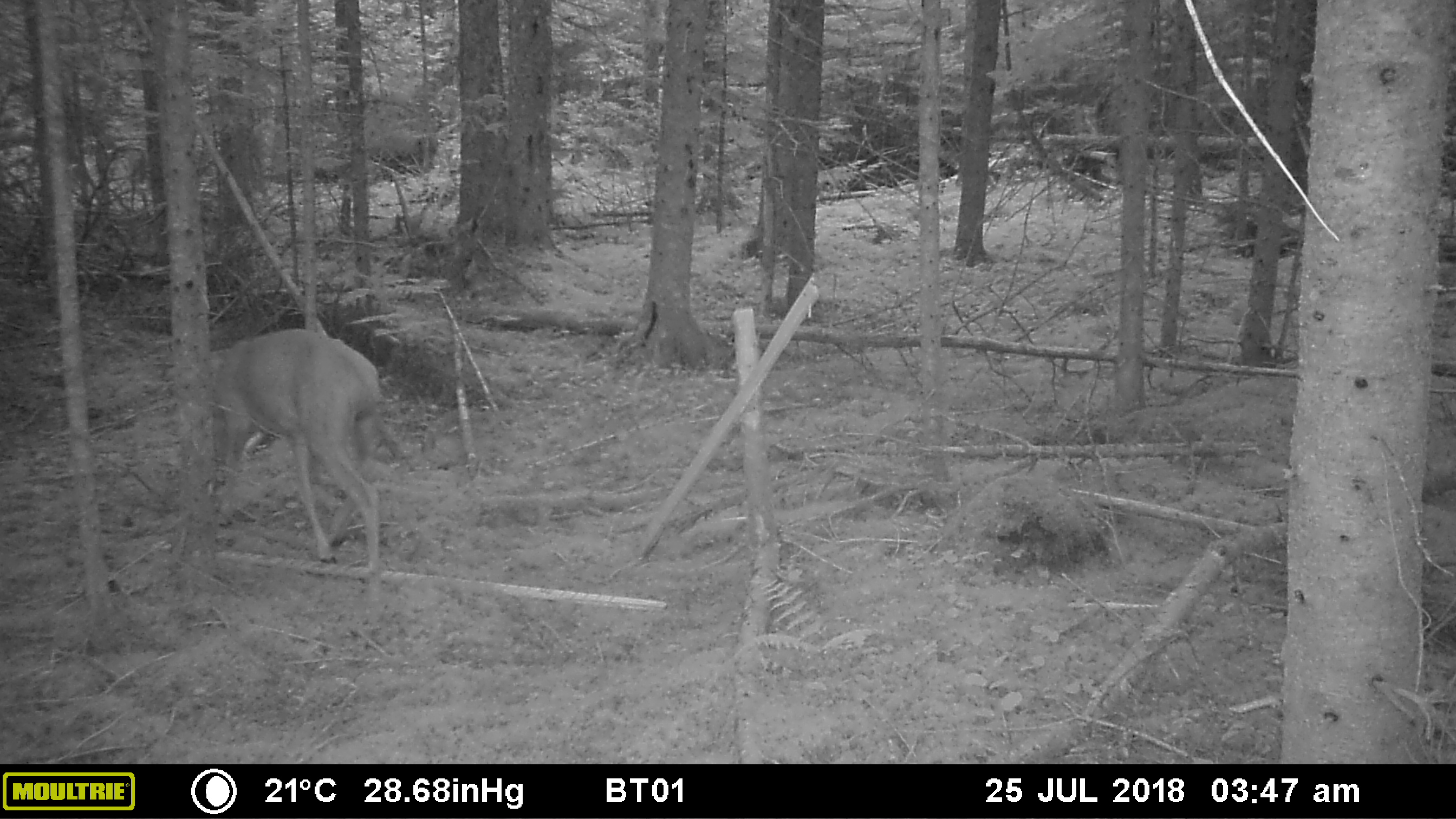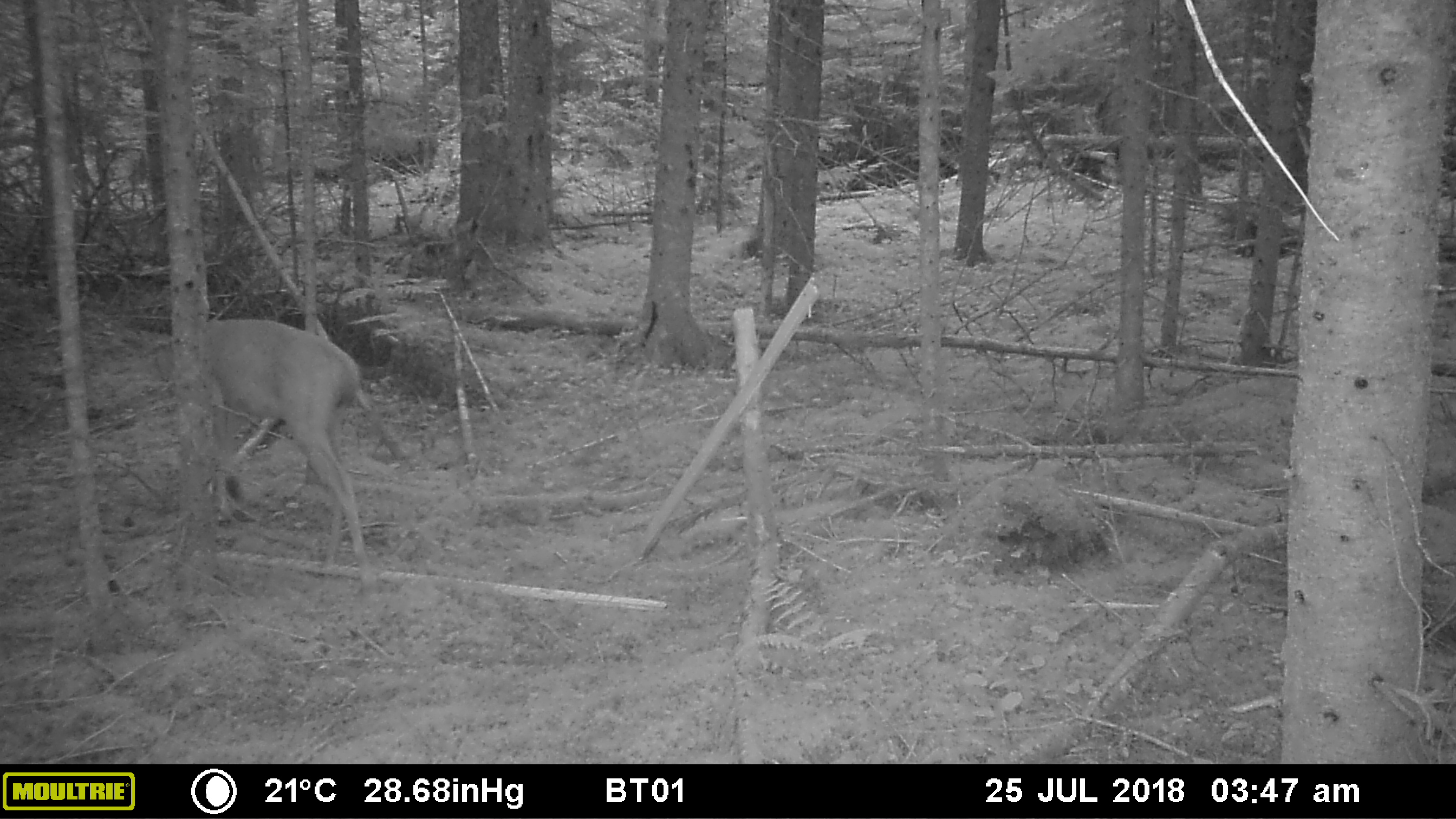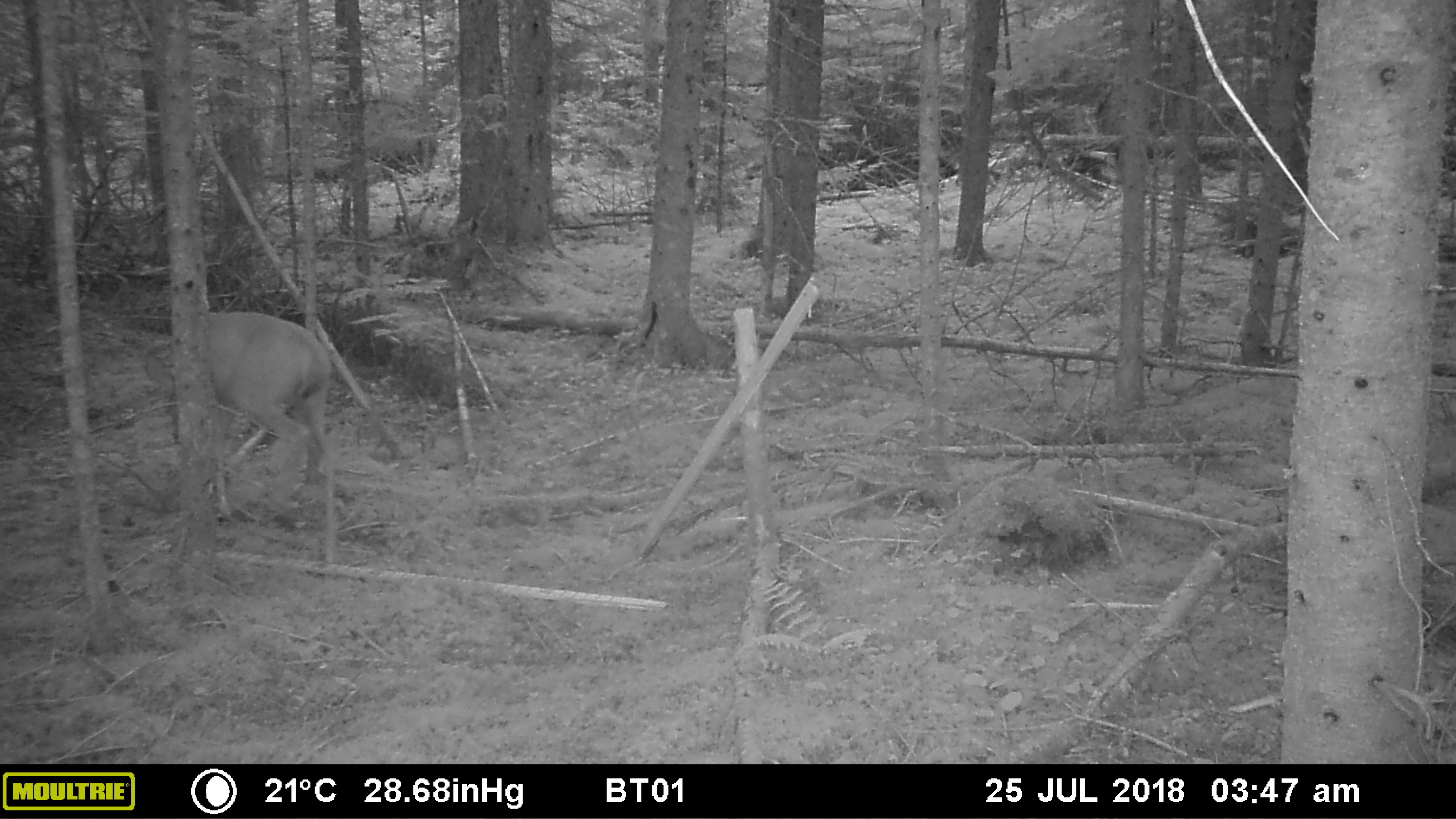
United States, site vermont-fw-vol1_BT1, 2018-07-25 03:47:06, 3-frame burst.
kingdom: Animalia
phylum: Chordata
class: Mammalia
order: Artiodactyla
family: Cervidae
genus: Odocoileus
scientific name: Odocoileus virginianus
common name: white-tailed deer